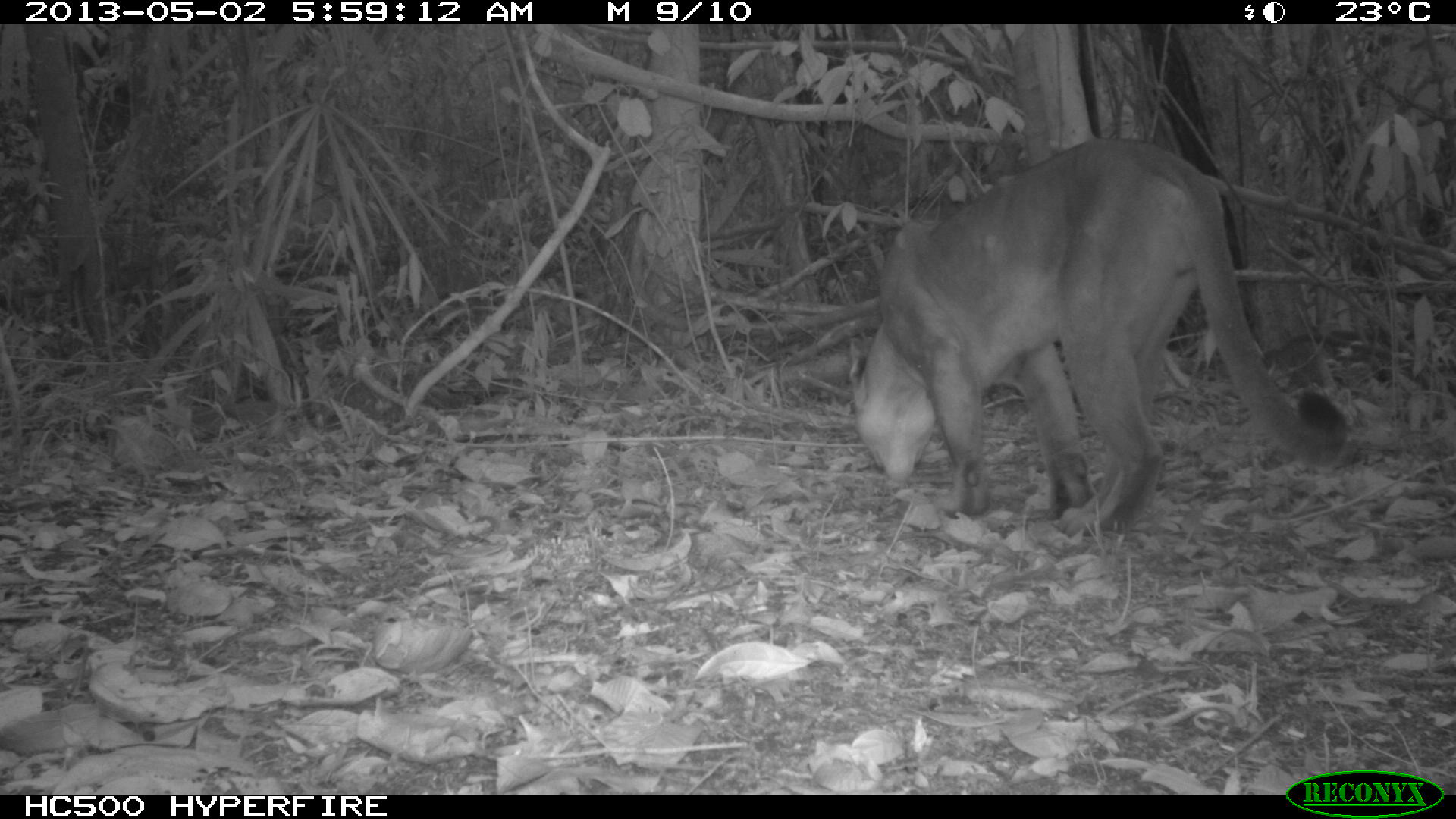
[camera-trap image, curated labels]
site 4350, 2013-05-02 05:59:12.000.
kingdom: Animalia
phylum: Chordata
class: Mammalia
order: Carnivora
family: Felidae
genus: Puma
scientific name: Puma concolor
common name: mountain lion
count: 1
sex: male